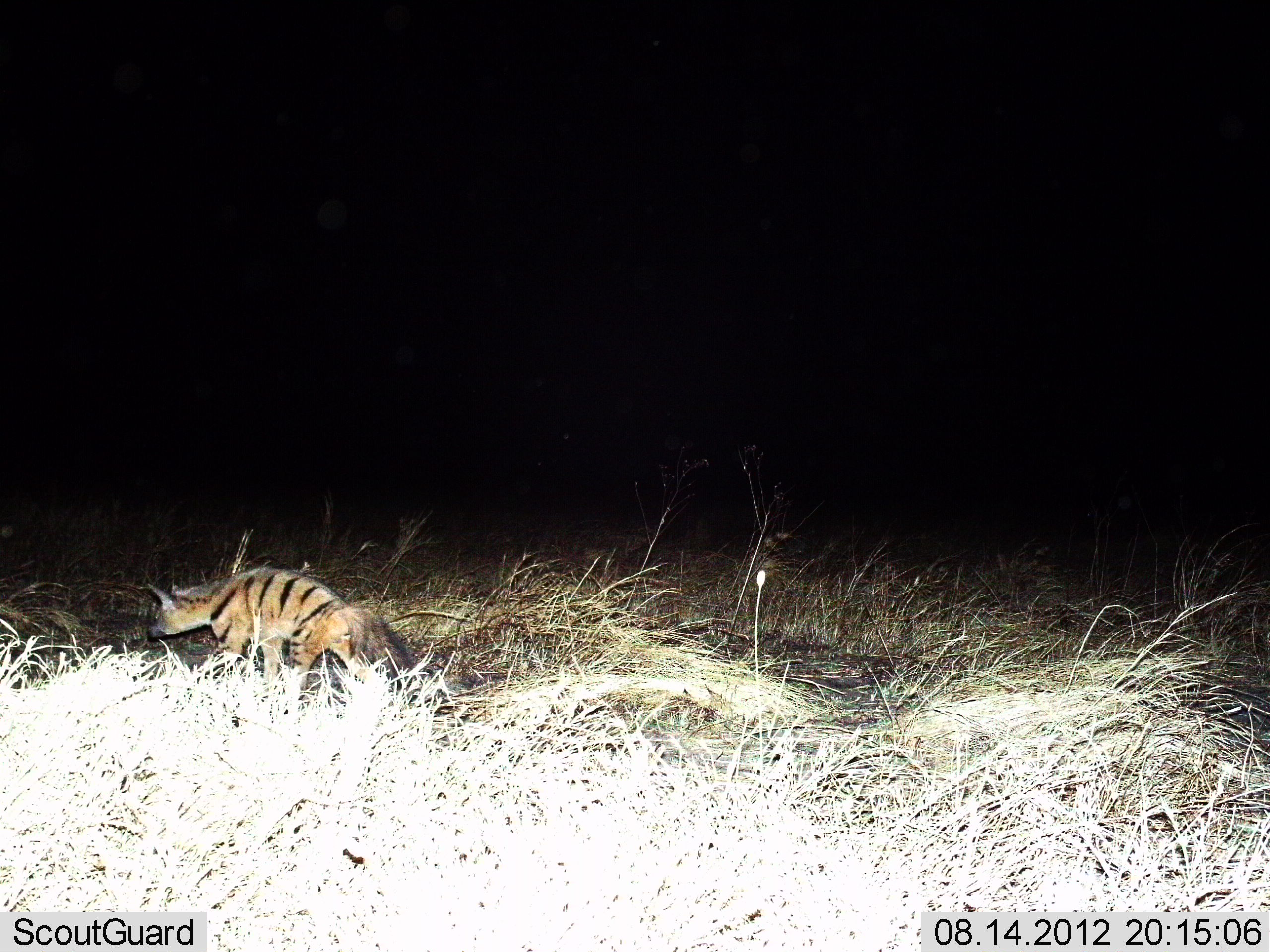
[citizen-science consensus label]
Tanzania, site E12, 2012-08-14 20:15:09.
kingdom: Animalia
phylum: Chordata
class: Mammalia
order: Carnivora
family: Hyaenidae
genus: Proteles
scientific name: Proteles cristatus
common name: aardwolf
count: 1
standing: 10%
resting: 0%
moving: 100%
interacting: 0%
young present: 0%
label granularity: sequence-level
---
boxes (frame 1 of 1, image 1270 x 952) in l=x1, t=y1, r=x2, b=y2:
animal: l=144, t=567, r=470, b=706